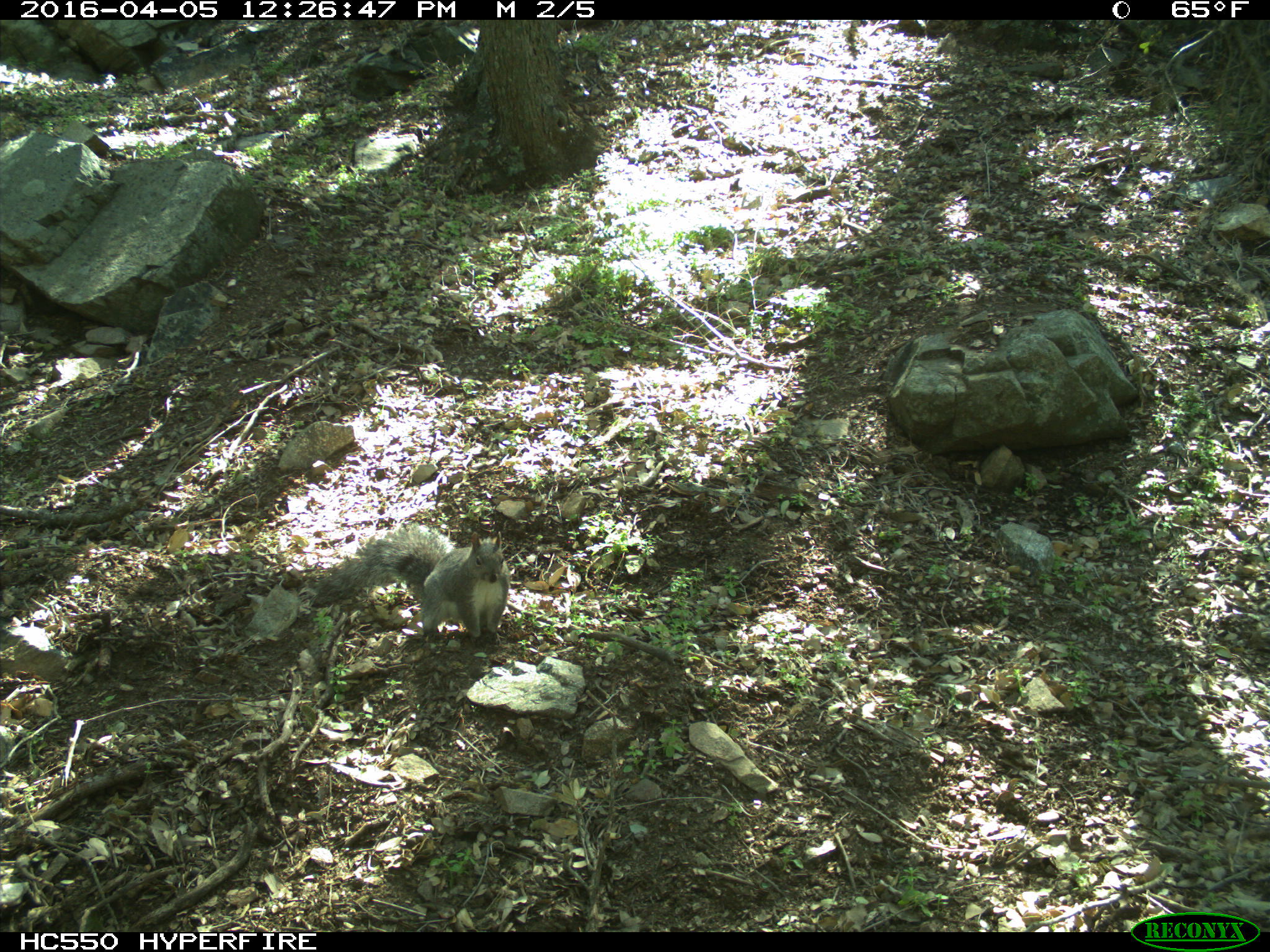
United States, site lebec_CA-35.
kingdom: Animalia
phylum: Chordata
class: Mammalia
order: Rodentia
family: Sciuridae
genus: Sciurus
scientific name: Sciurus carolinensis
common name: eastern gray squirrel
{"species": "Sciurus carolinensis (eastern gray squirrel)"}